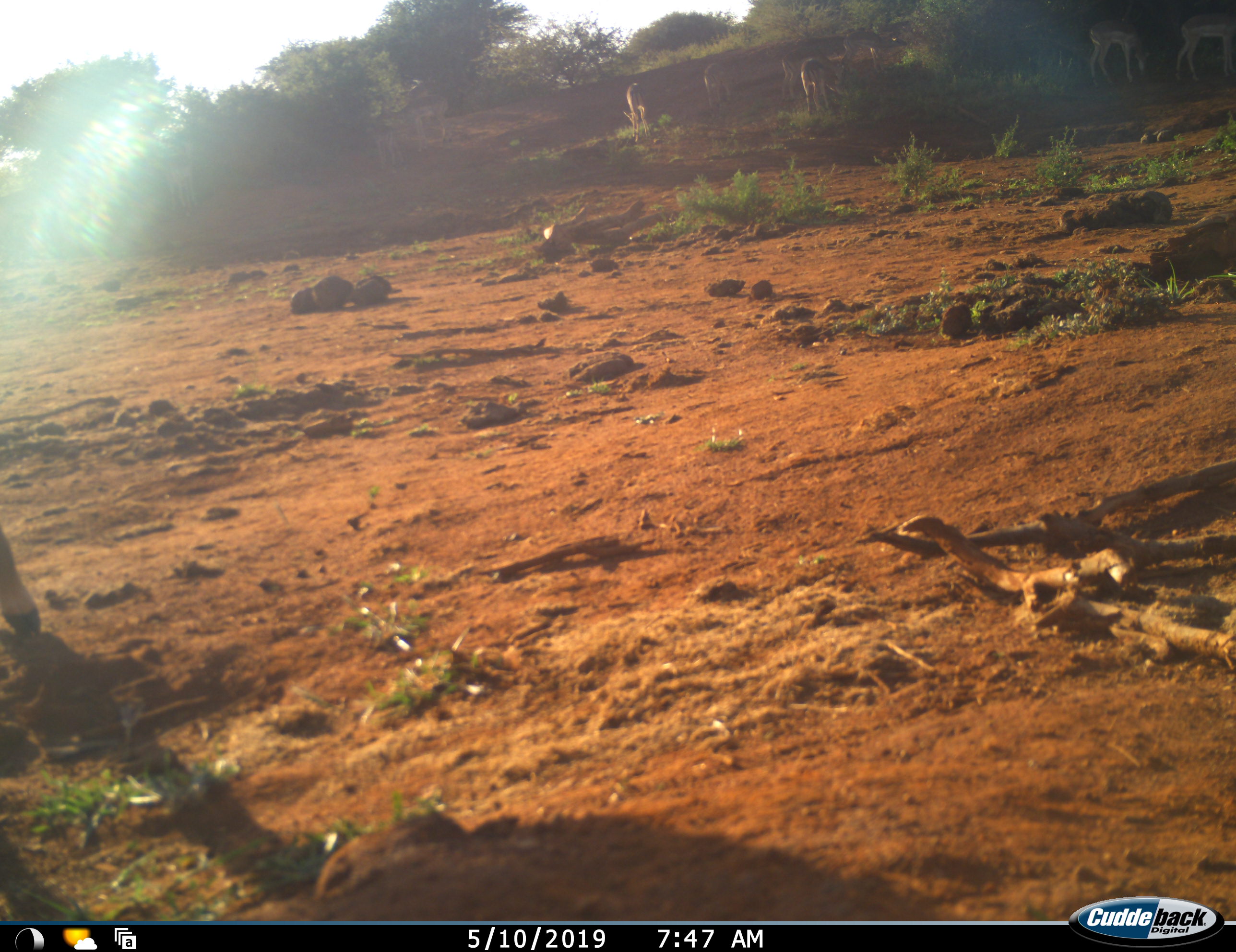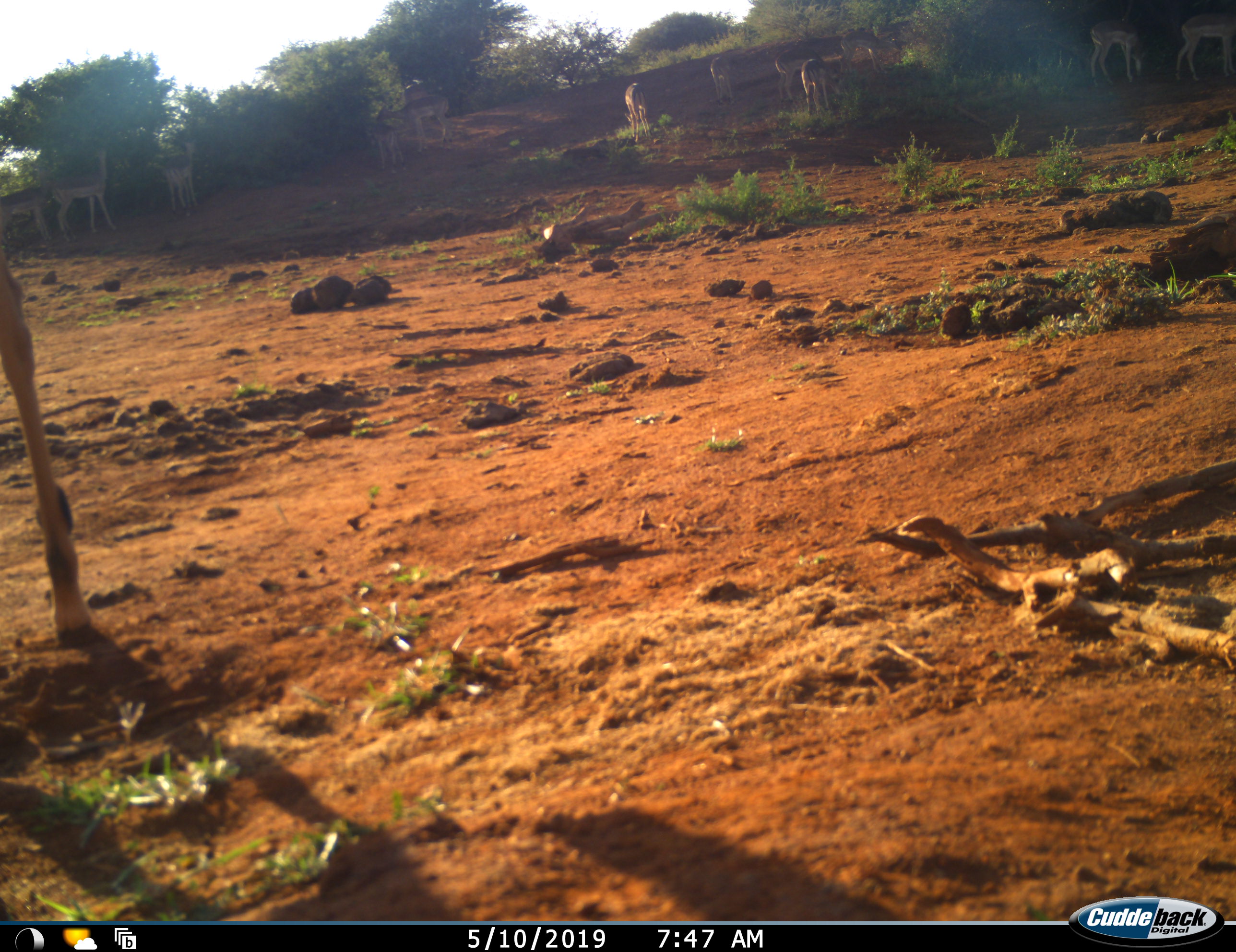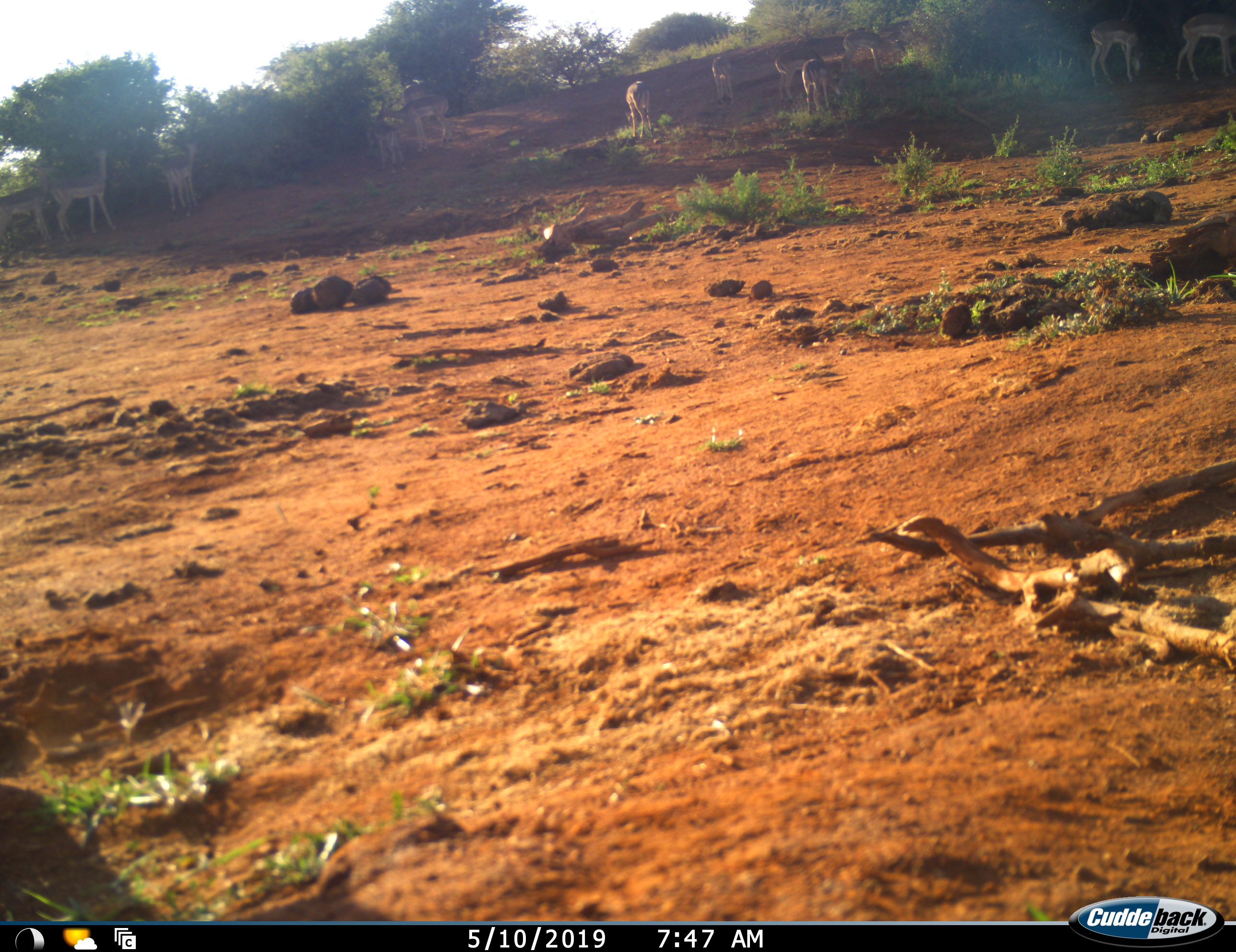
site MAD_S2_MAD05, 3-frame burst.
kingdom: Animalia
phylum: Chordata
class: Mammalia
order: Artiodactyla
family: Bovidae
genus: Aepyceros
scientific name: Aepyceros melampus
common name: impala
Impala (Aepyceros melampus), count 11-50. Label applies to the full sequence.